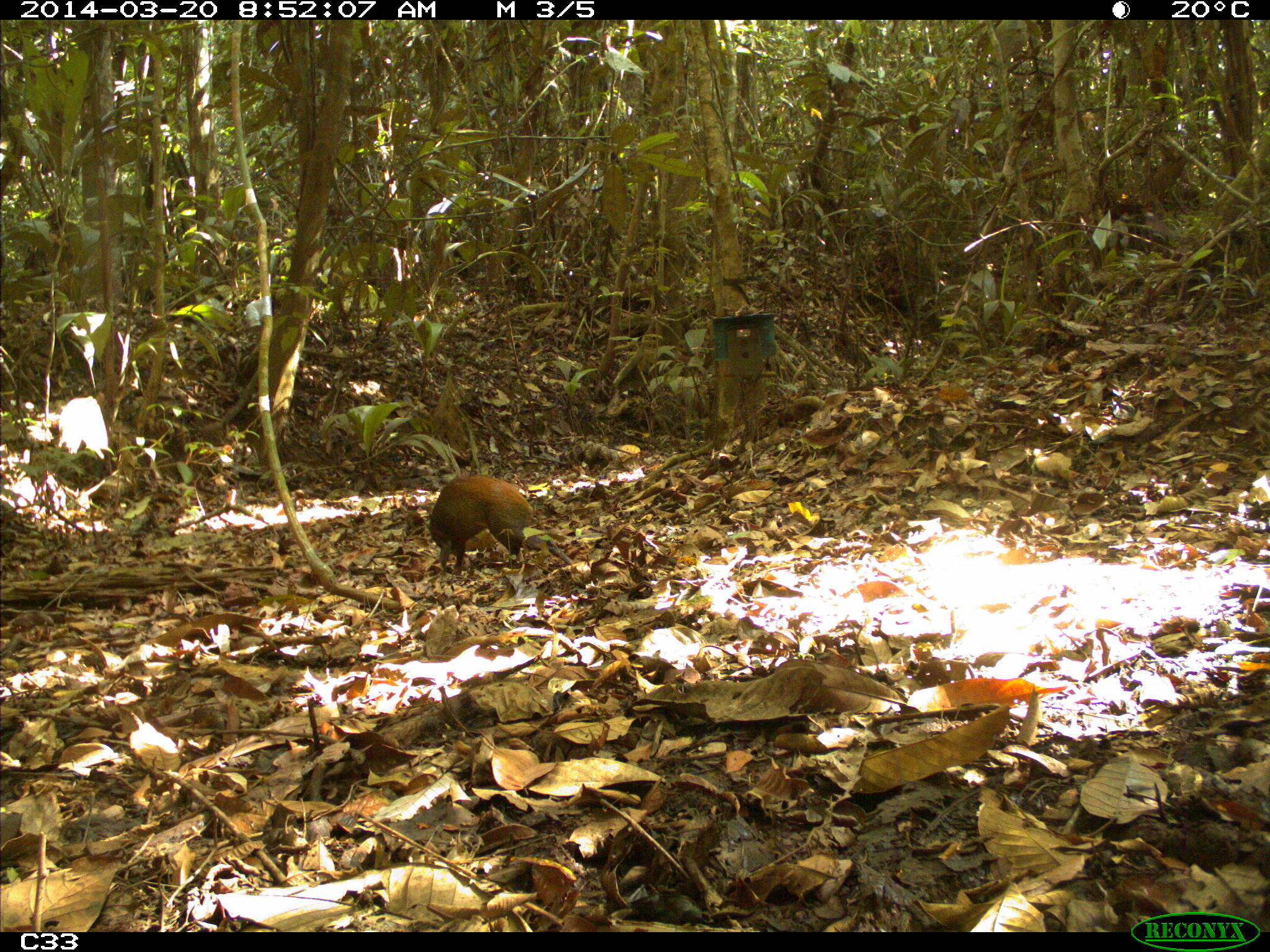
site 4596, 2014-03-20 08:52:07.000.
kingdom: Animalia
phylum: Chordata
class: Mammalia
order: Rodentia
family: Dasyproctidae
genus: Dasyprocta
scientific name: Dasyprocta leporina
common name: red-rumped agouti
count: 1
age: adult